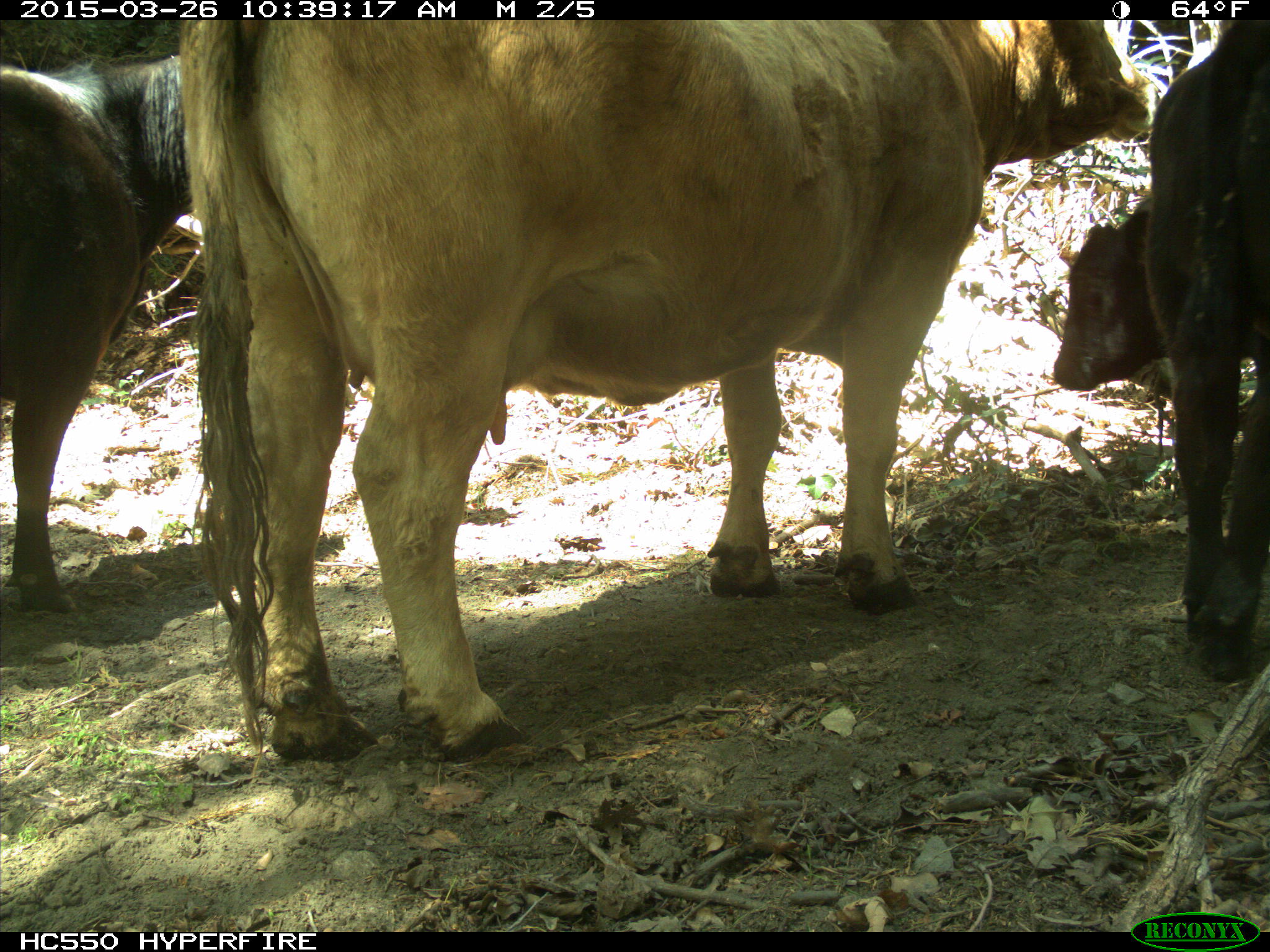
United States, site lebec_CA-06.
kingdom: Animalia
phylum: Chordata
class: Mammalia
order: Artiodactyla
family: Bovidae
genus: Bos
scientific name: Bos taurus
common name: domestic cow